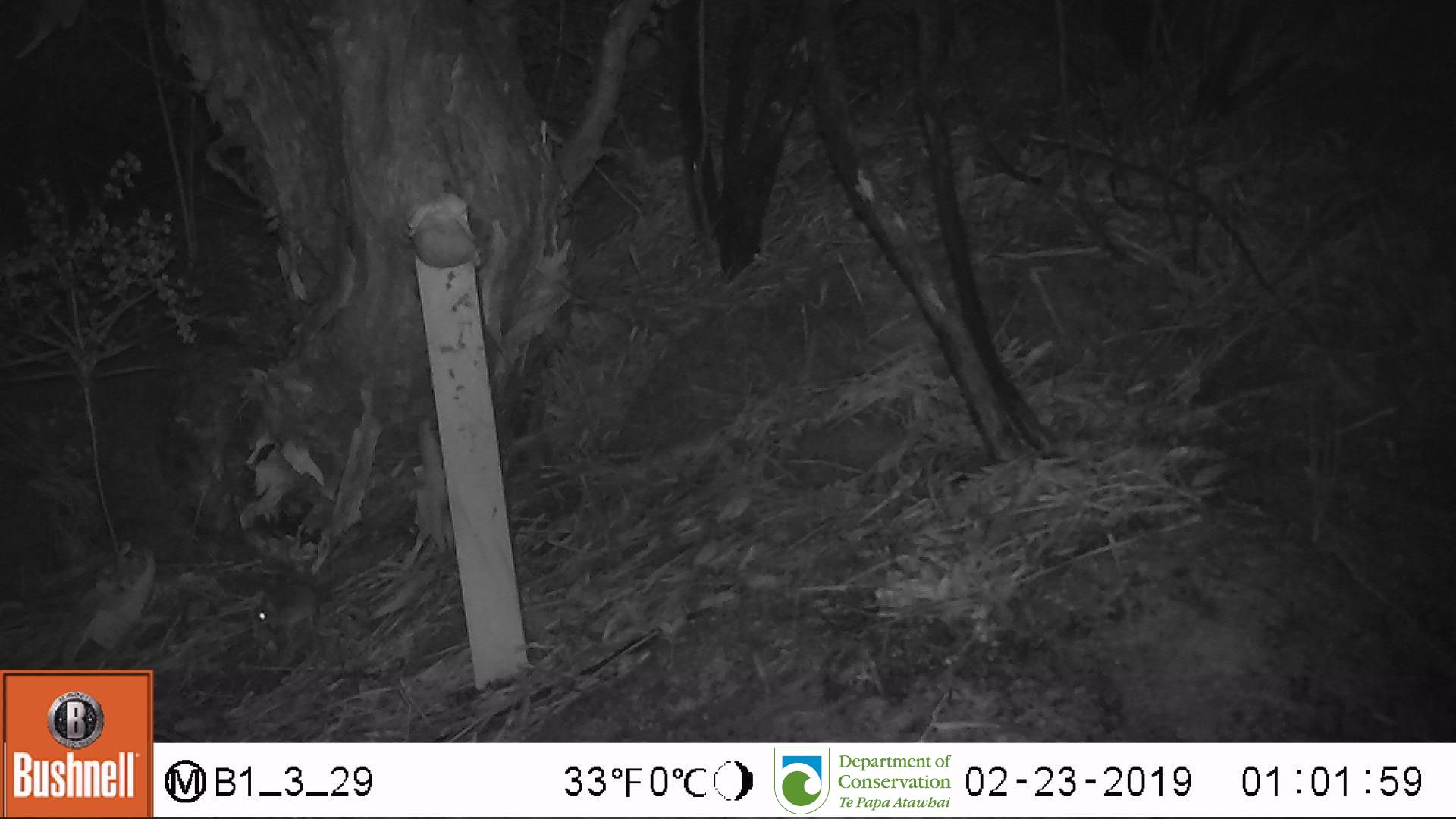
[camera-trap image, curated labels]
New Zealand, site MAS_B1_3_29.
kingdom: Animalia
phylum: Chordata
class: Mammalia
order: Rodentia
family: Muridae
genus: Mus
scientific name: Mus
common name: mouse